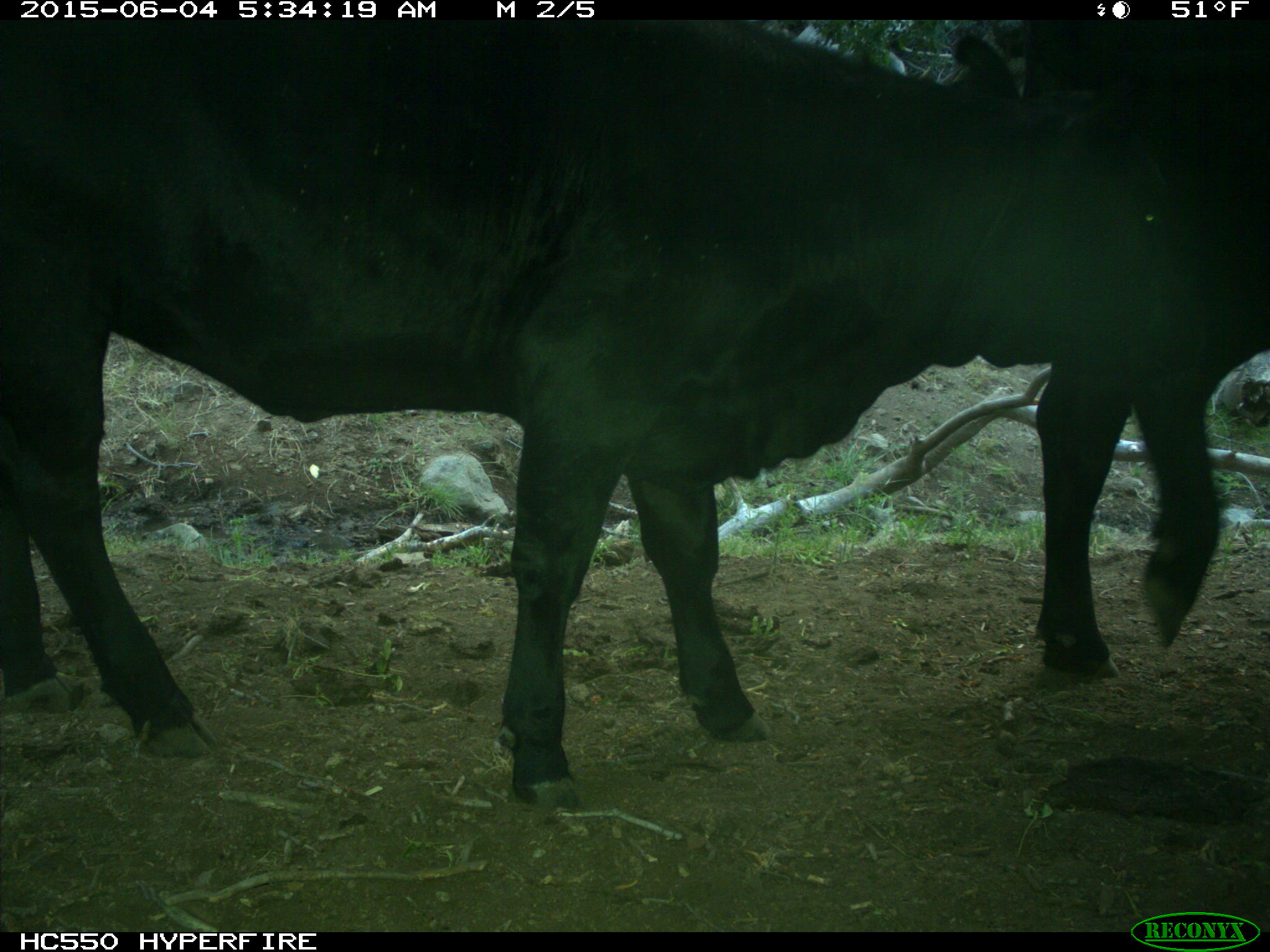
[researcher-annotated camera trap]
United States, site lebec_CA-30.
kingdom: Animalia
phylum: Chordata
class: Mammalia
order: Artiodactyla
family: Bovidae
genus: Bos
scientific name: Bos taurus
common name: domestic cow